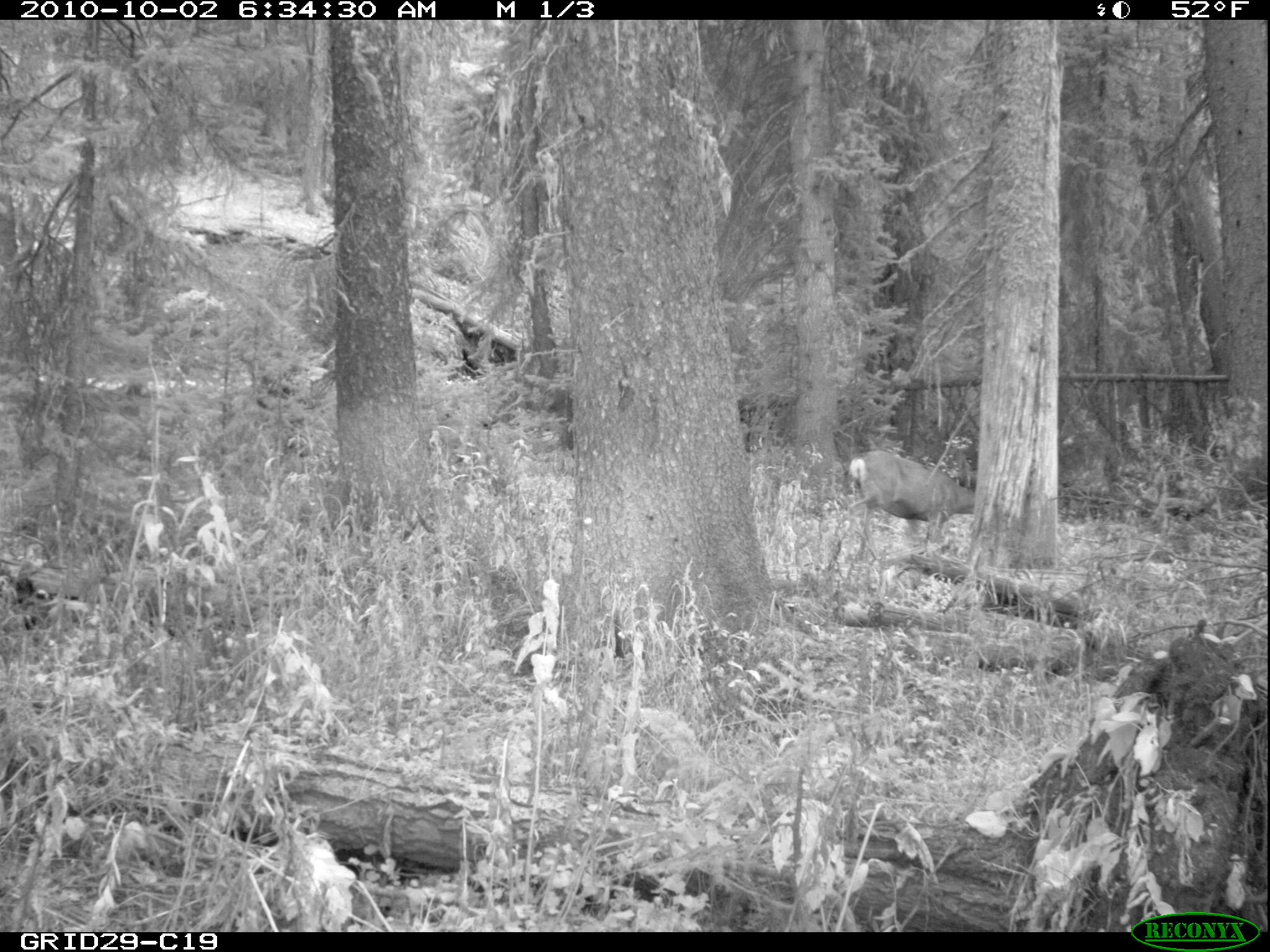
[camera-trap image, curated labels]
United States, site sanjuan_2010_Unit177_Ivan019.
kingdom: Animalia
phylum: Chordata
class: Mammalia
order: Artiodactyla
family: Cervidae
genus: Odocoileus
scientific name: Odocoileus hemionus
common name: mule deer